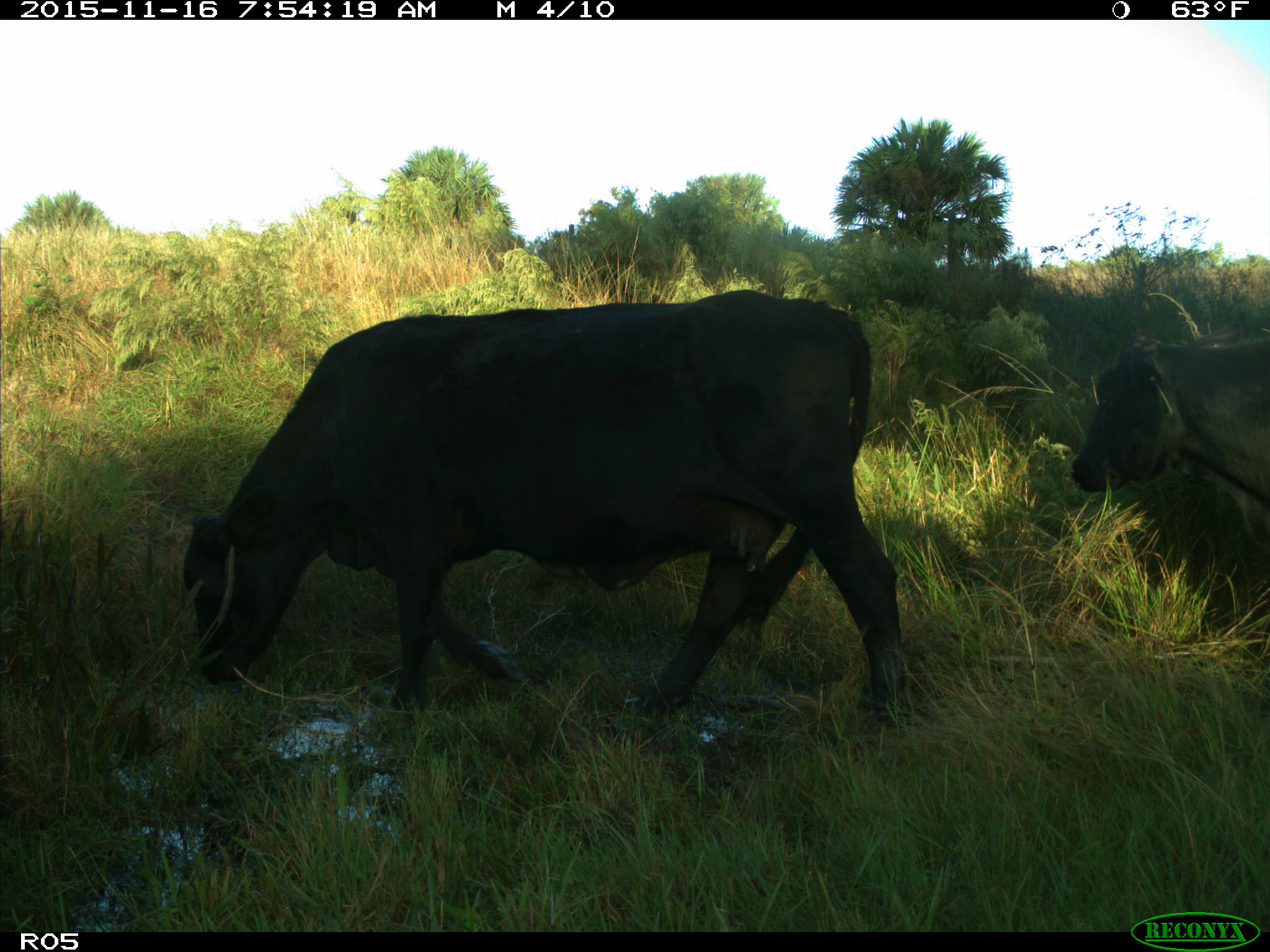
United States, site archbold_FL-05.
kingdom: Animalia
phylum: Chordata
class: Mammalia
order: Artiodactyla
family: Bovidae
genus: Bos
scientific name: Bos taurus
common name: domestic cow